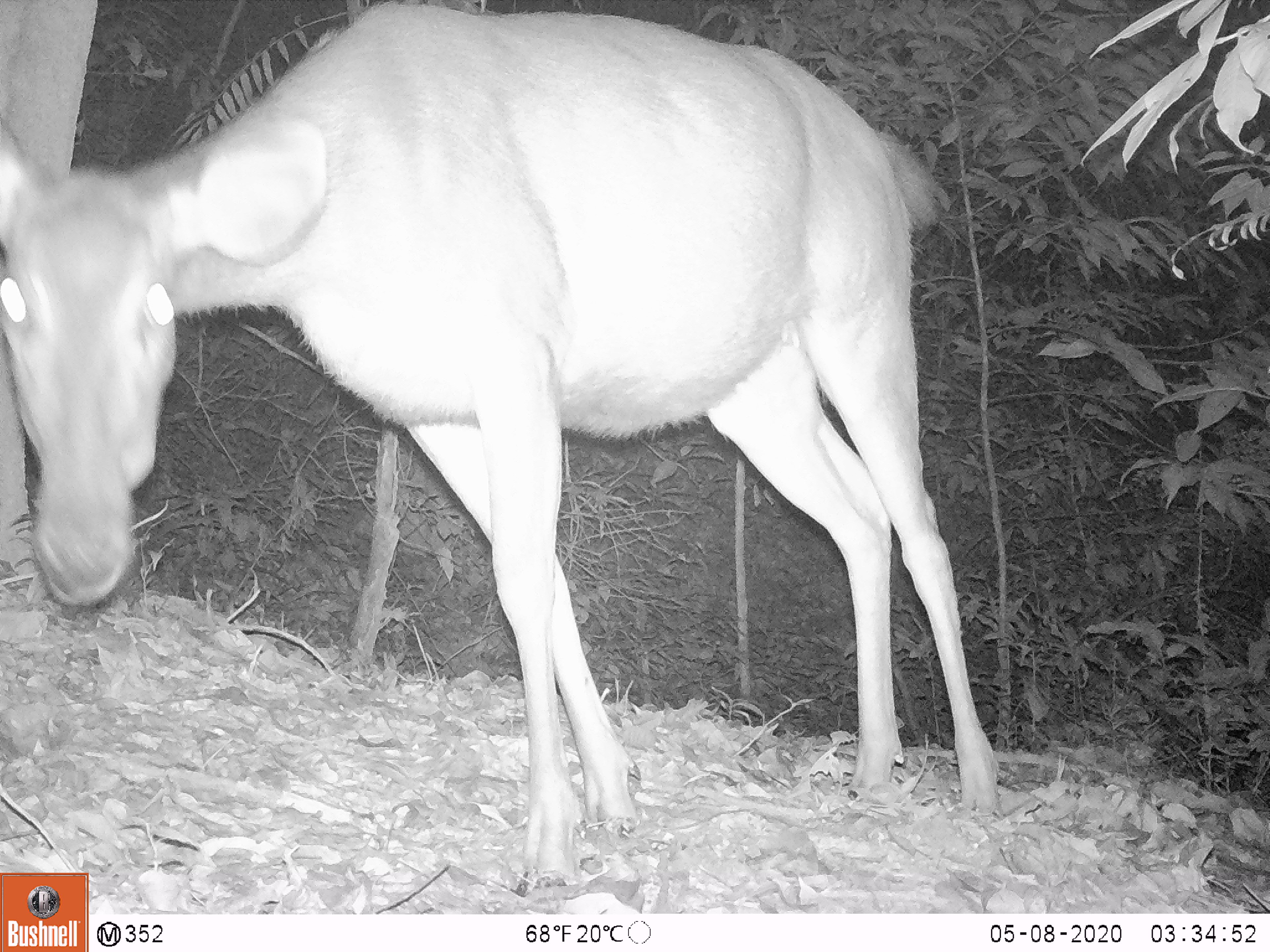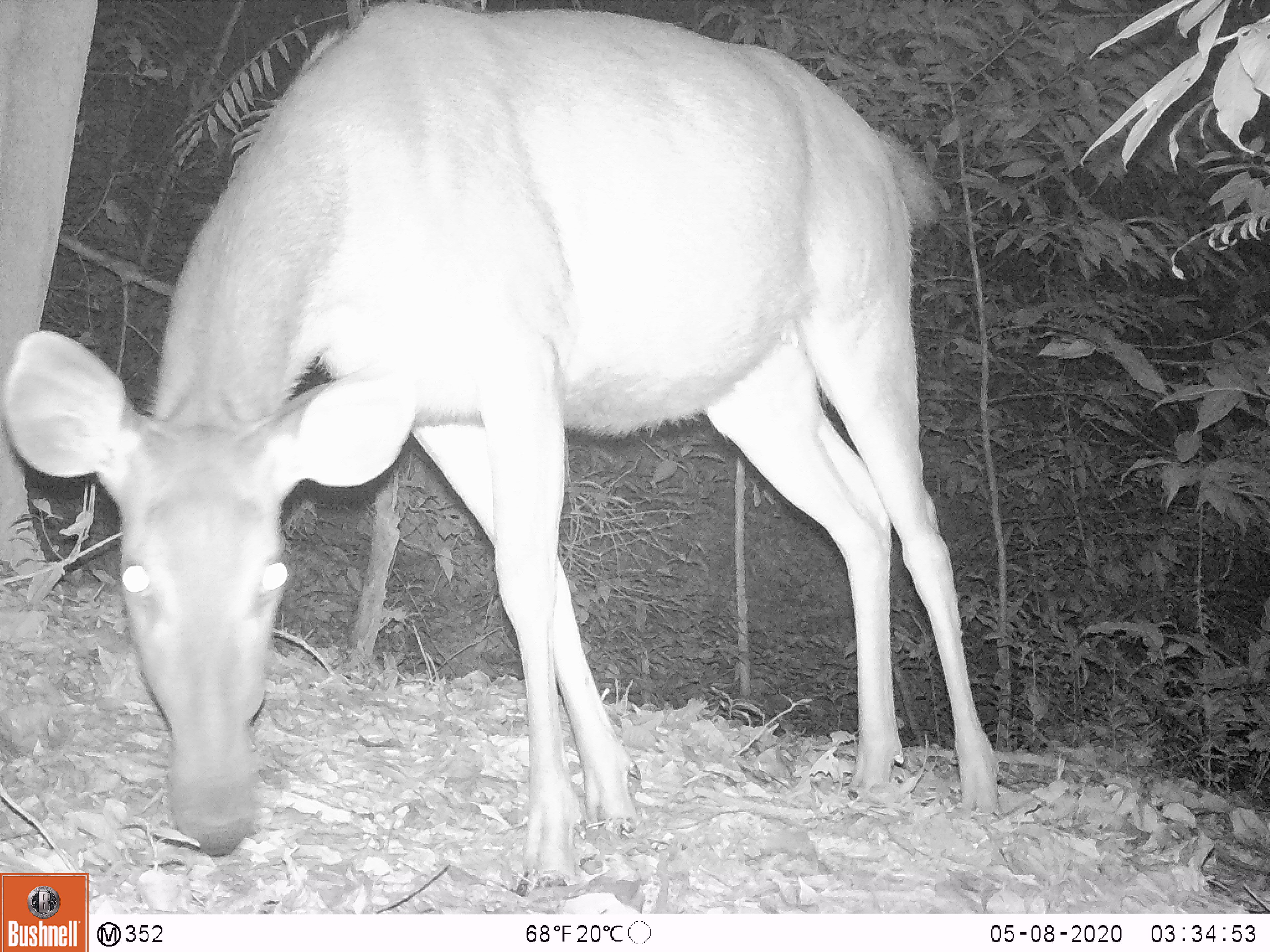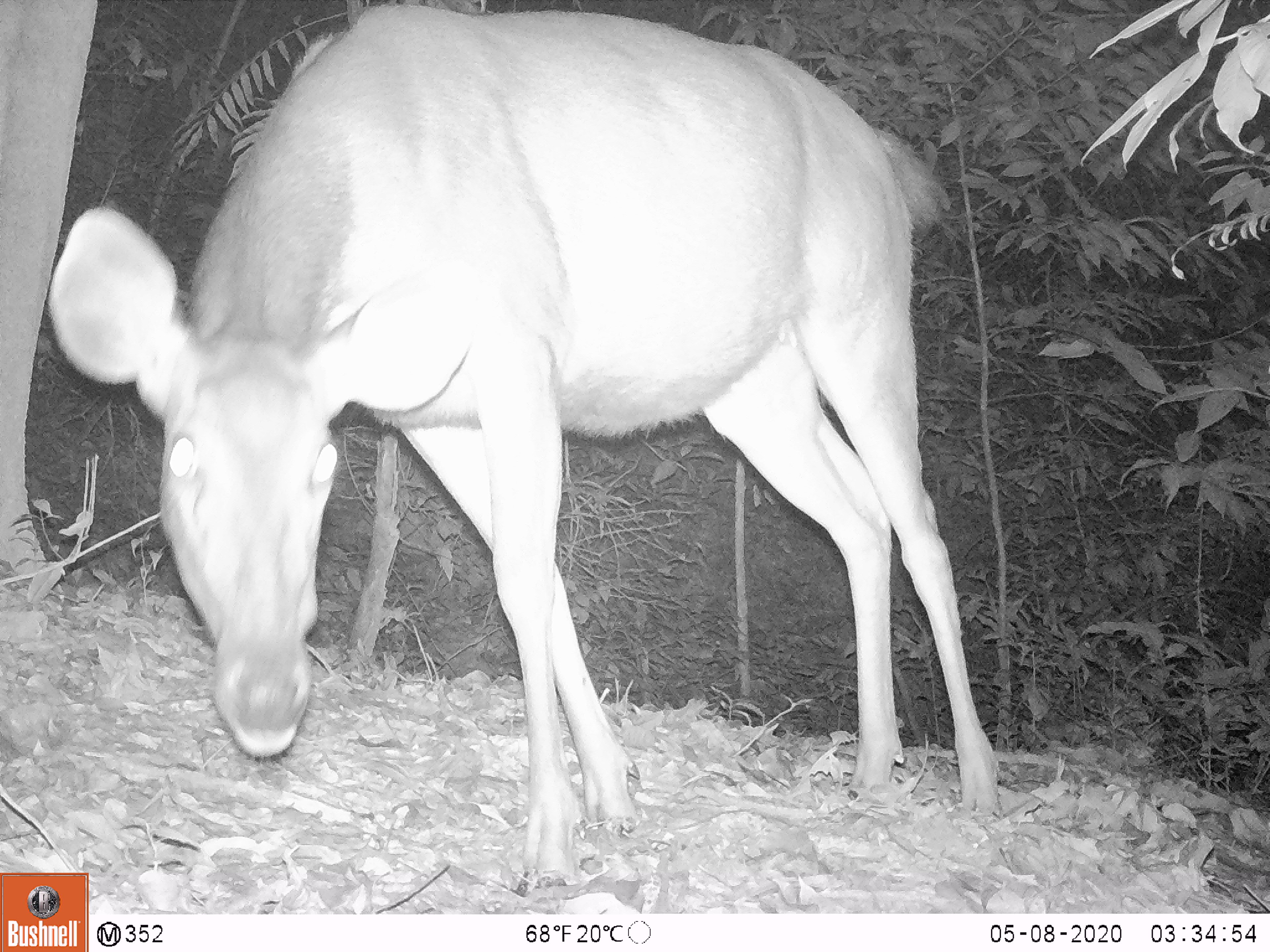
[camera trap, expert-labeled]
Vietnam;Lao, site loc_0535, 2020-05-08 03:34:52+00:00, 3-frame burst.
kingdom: Animalia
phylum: Chordata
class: Mammalia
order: Artiodactyla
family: Cervidae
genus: Rusa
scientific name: Rusa unicolor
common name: sambar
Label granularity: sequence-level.